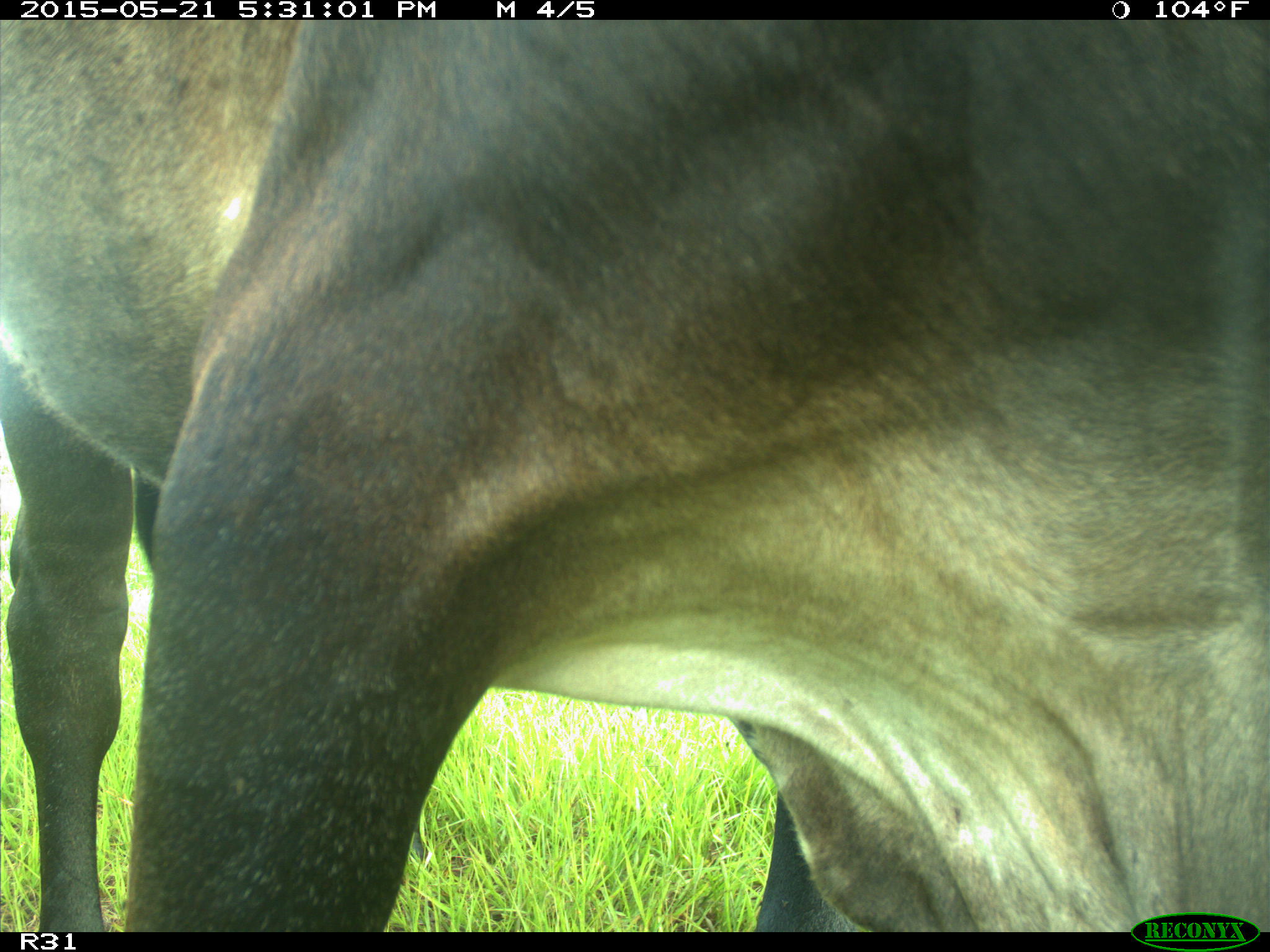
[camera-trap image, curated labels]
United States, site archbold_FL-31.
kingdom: Animalia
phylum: Chordata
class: Mammalia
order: Artiodactyla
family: Bovidae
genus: Bos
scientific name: Bos taurus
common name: domestic cow